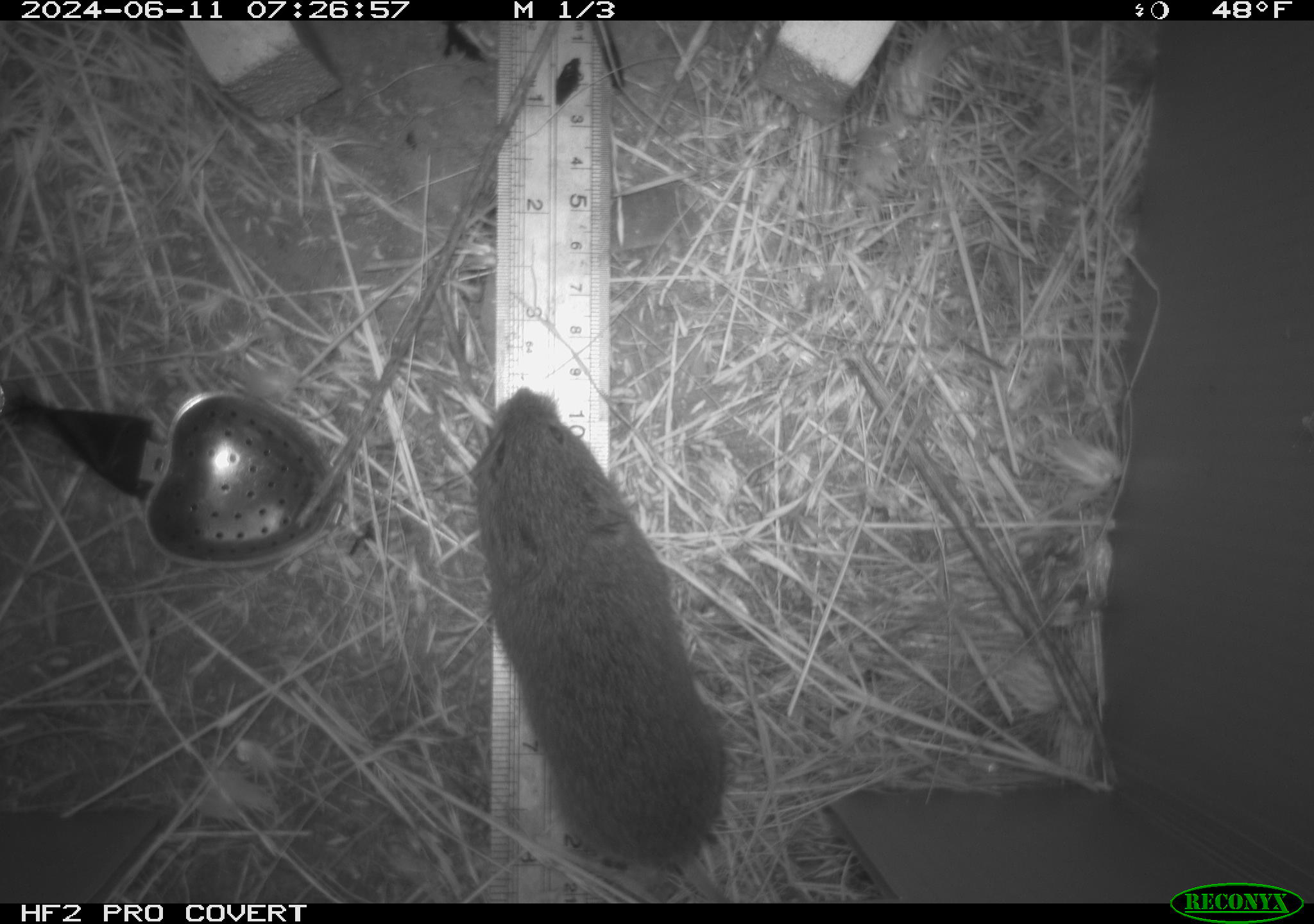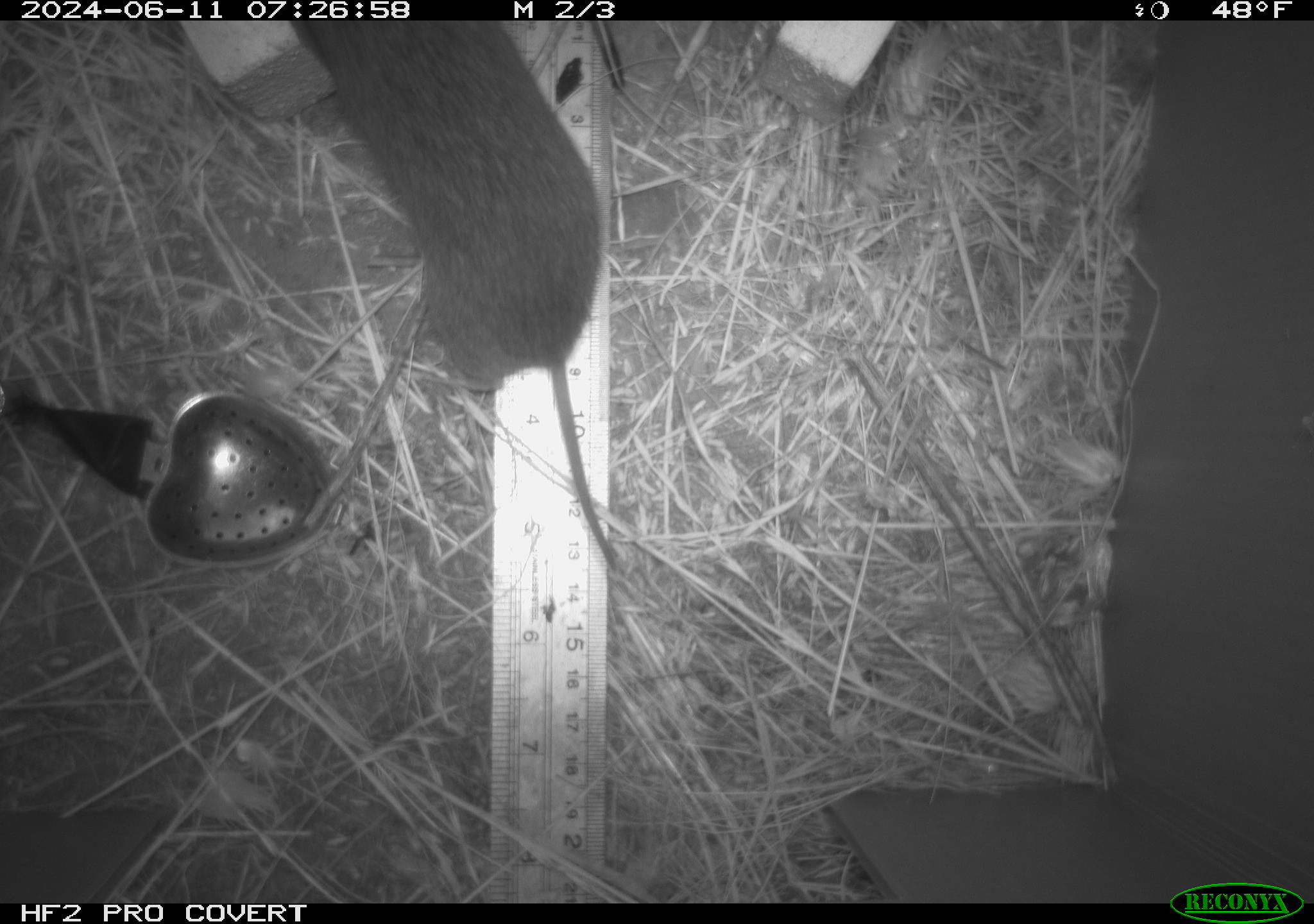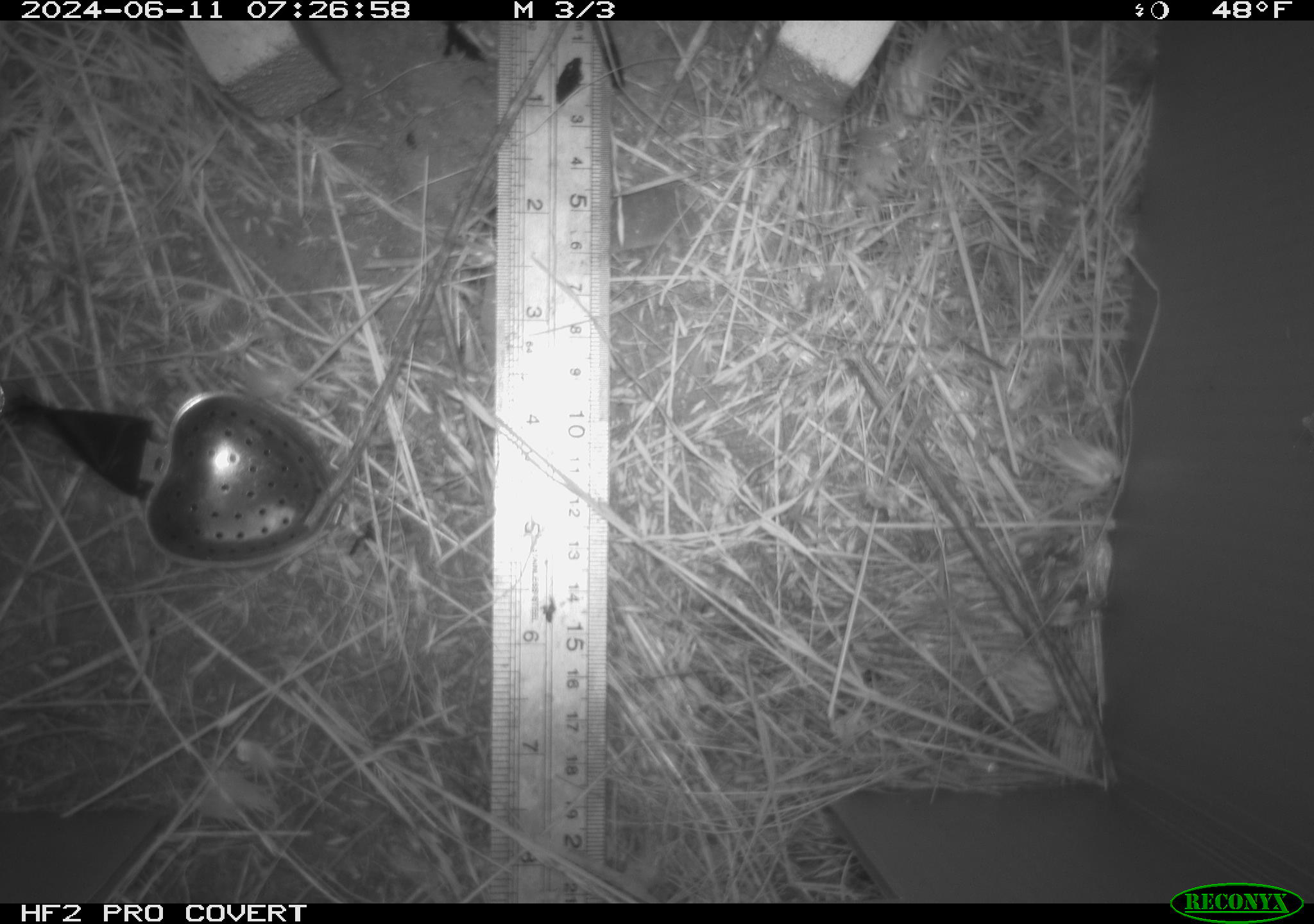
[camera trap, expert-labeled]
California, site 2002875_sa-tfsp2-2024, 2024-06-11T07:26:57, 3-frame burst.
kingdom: Animalia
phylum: Chordata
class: Mammalia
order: Rodentia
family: Cricetidae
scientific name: Arvicolinae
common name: voles, lemmings, and muskrats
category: arvicolinae subfamily